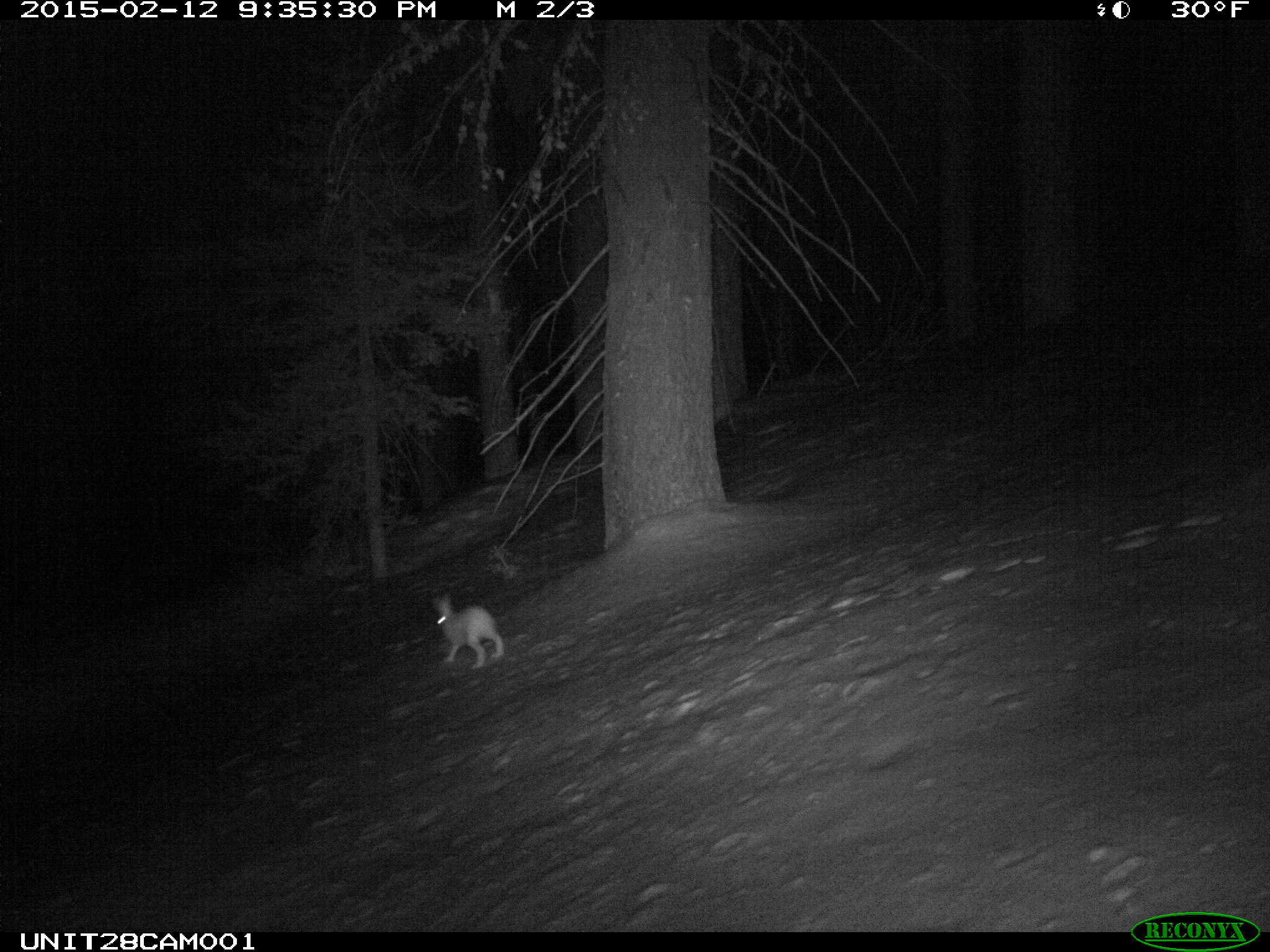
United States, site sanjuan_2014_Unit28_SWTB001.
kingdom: Animalia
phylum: Chordata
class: Mammalia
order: Lagomorpha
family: Leporidae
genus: Lepus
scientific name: Lepus americanus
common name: snowshoe hare